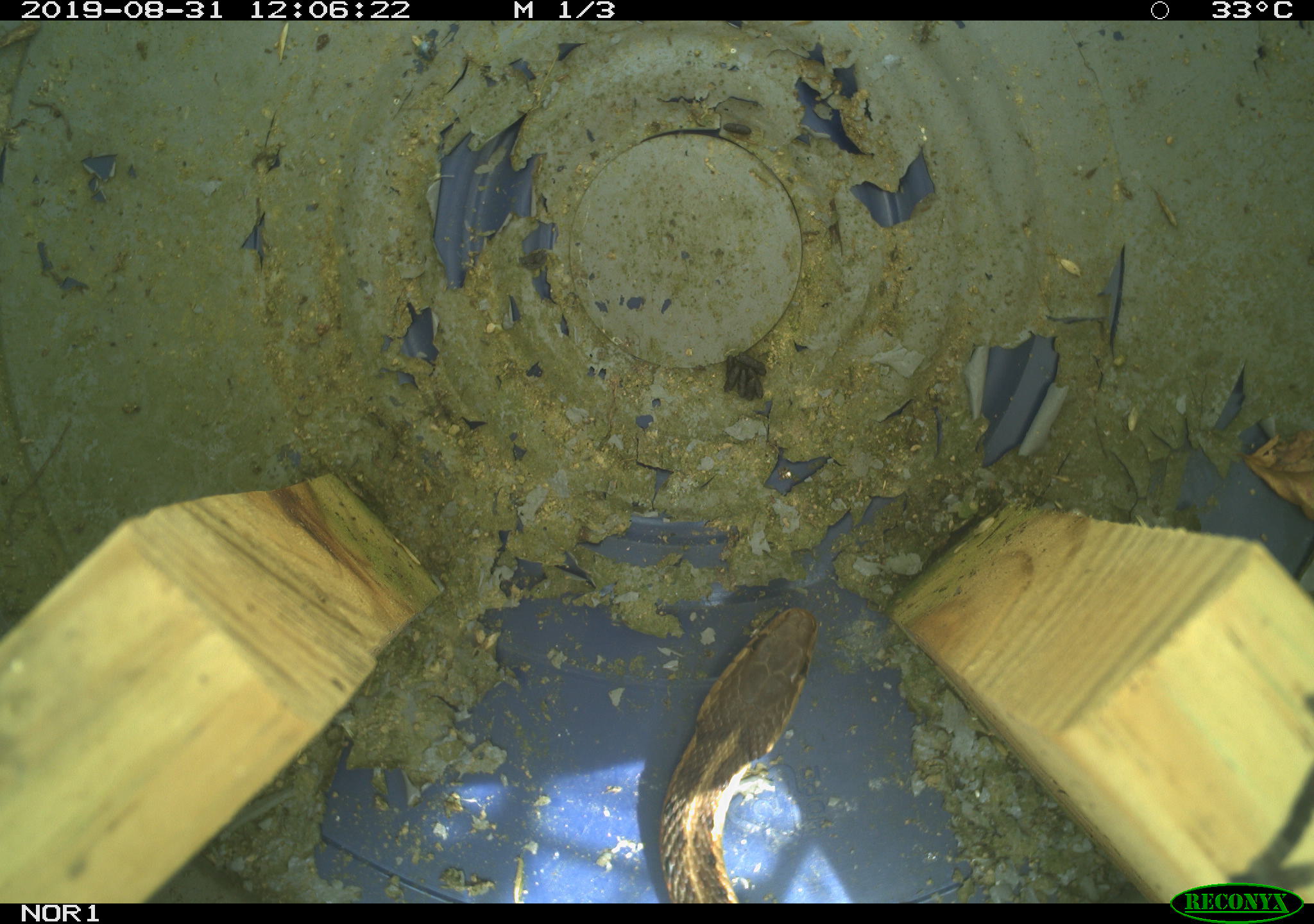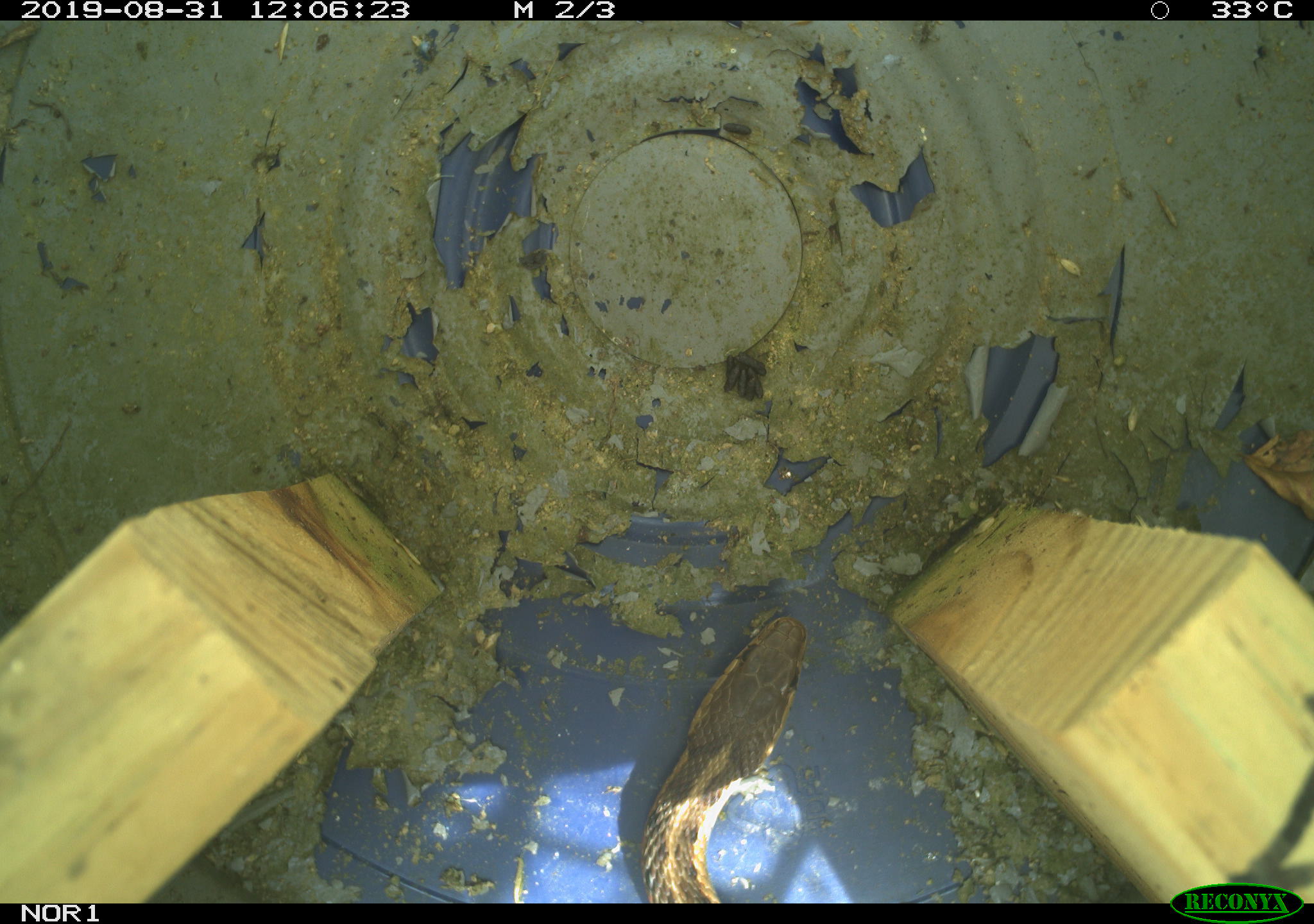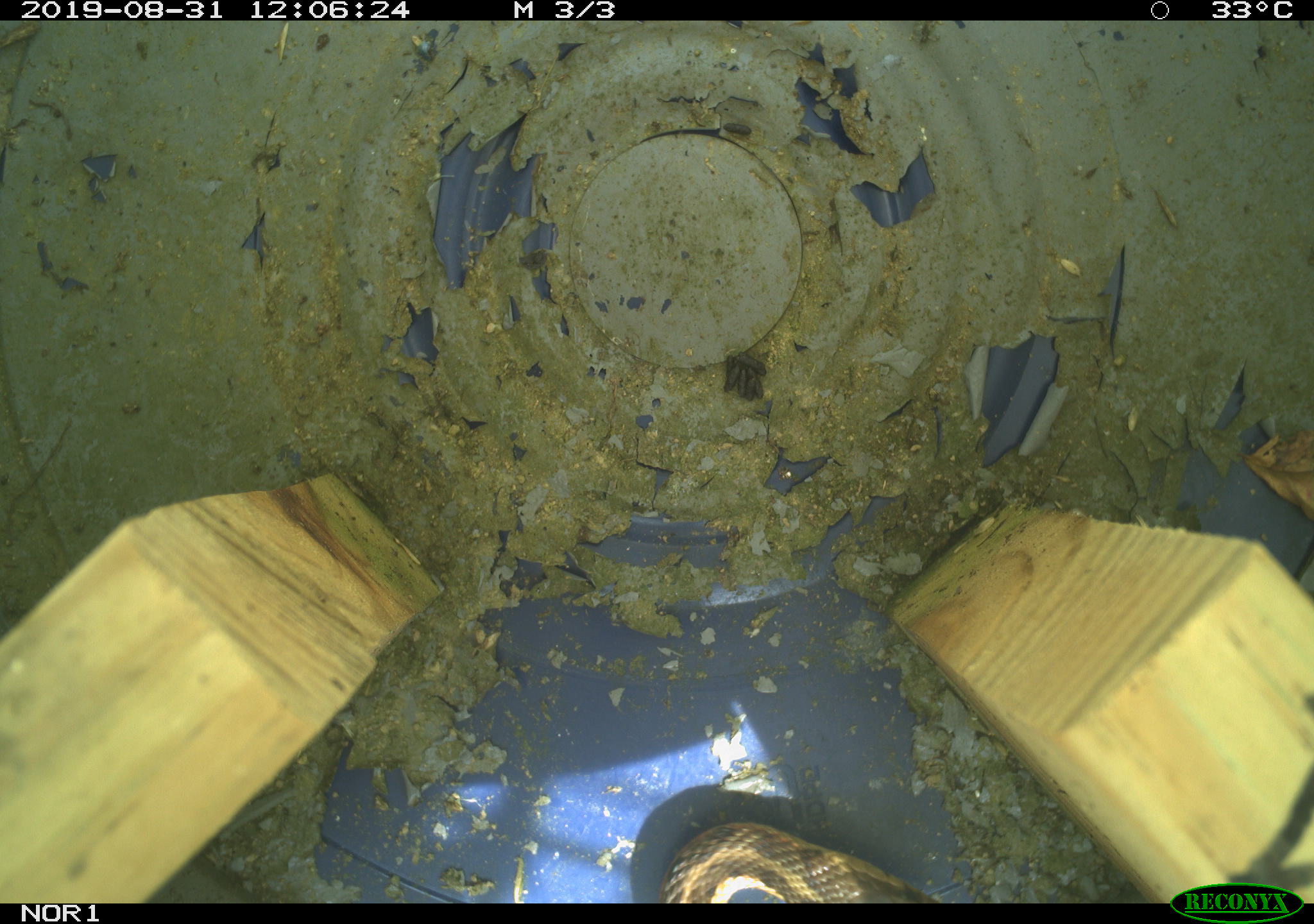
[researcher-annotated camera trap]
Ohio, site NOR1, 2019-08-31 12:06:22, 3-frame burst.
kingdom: Animalia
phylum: Chordata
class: Reptilia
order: Squamata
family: Colubridae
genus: Thamnophis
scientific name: Thamnophis sirtalis sirtalis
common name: eastern gartersnake